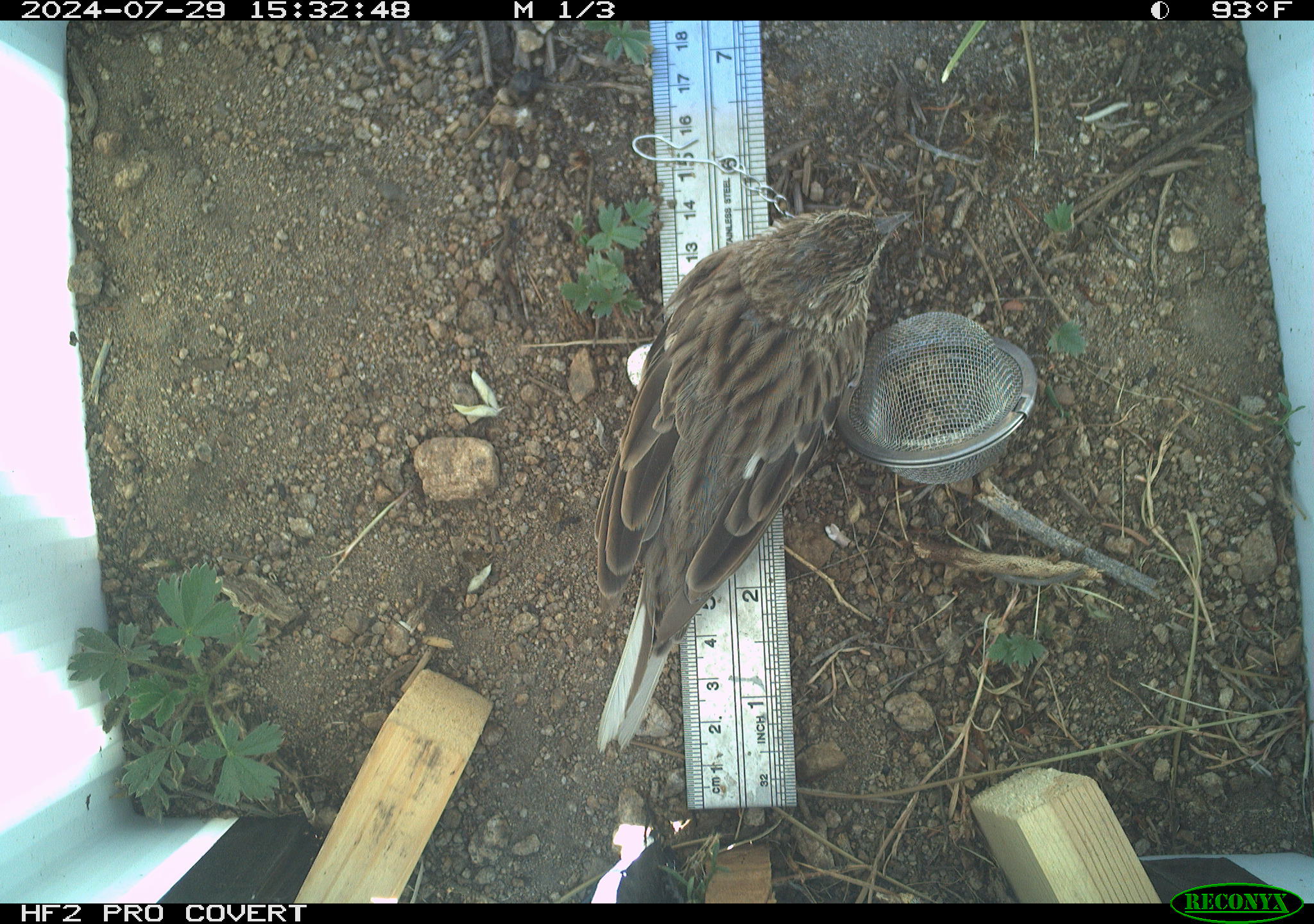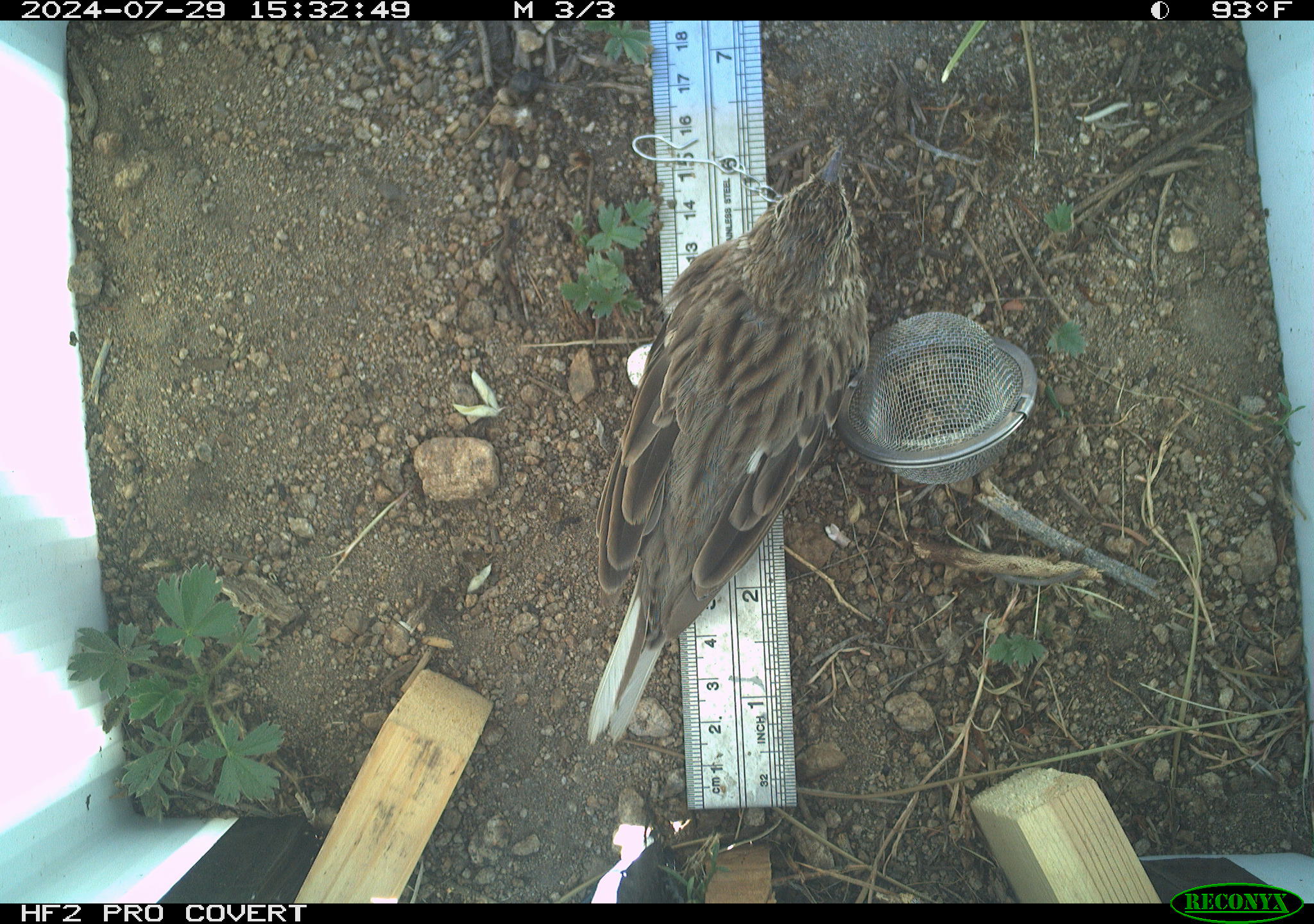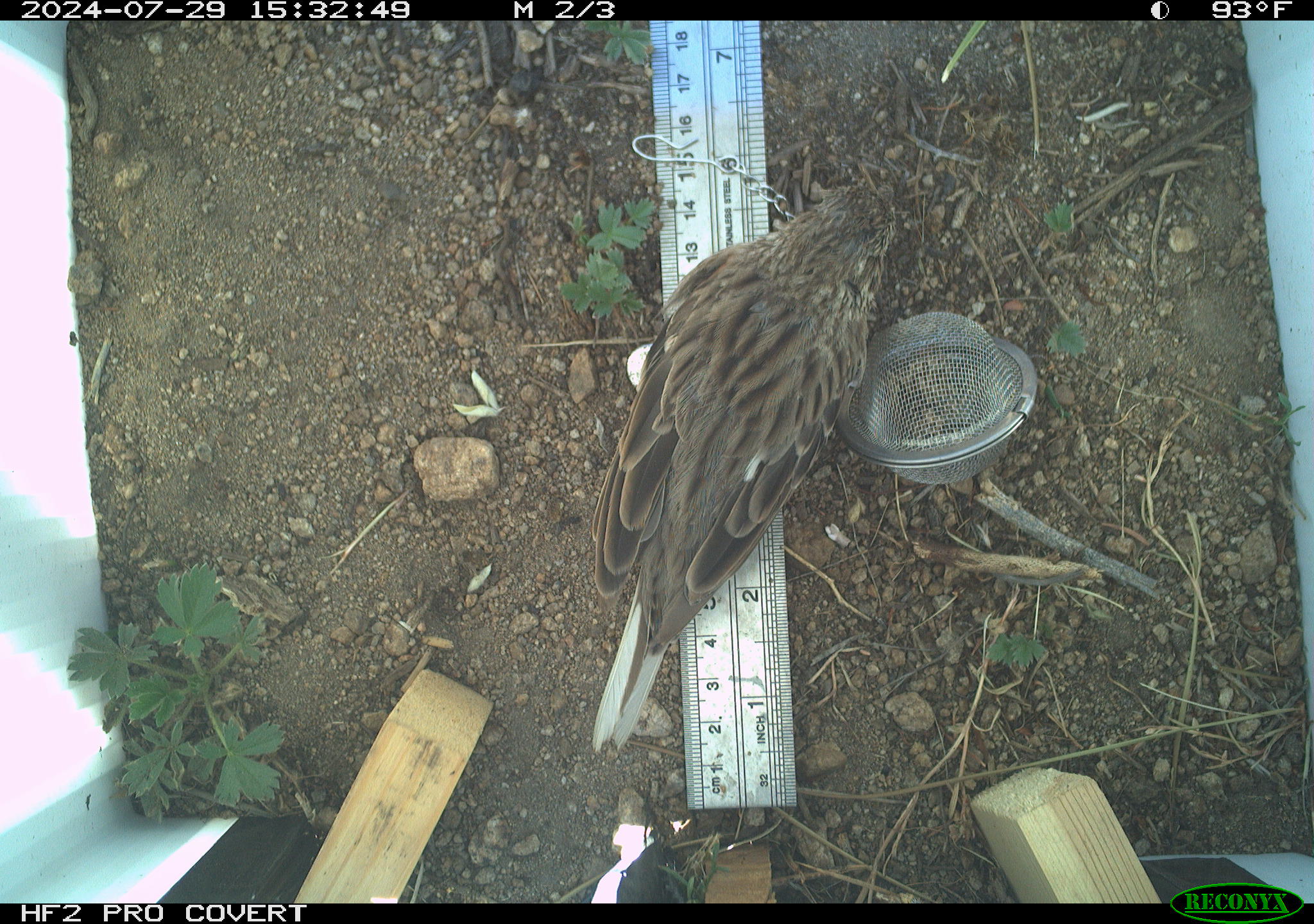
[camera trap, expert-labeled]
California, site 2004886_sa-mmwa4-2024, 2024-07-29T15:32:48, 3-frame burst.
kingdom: Animalia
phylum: Chordata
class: Aves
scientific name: Aves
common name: bird